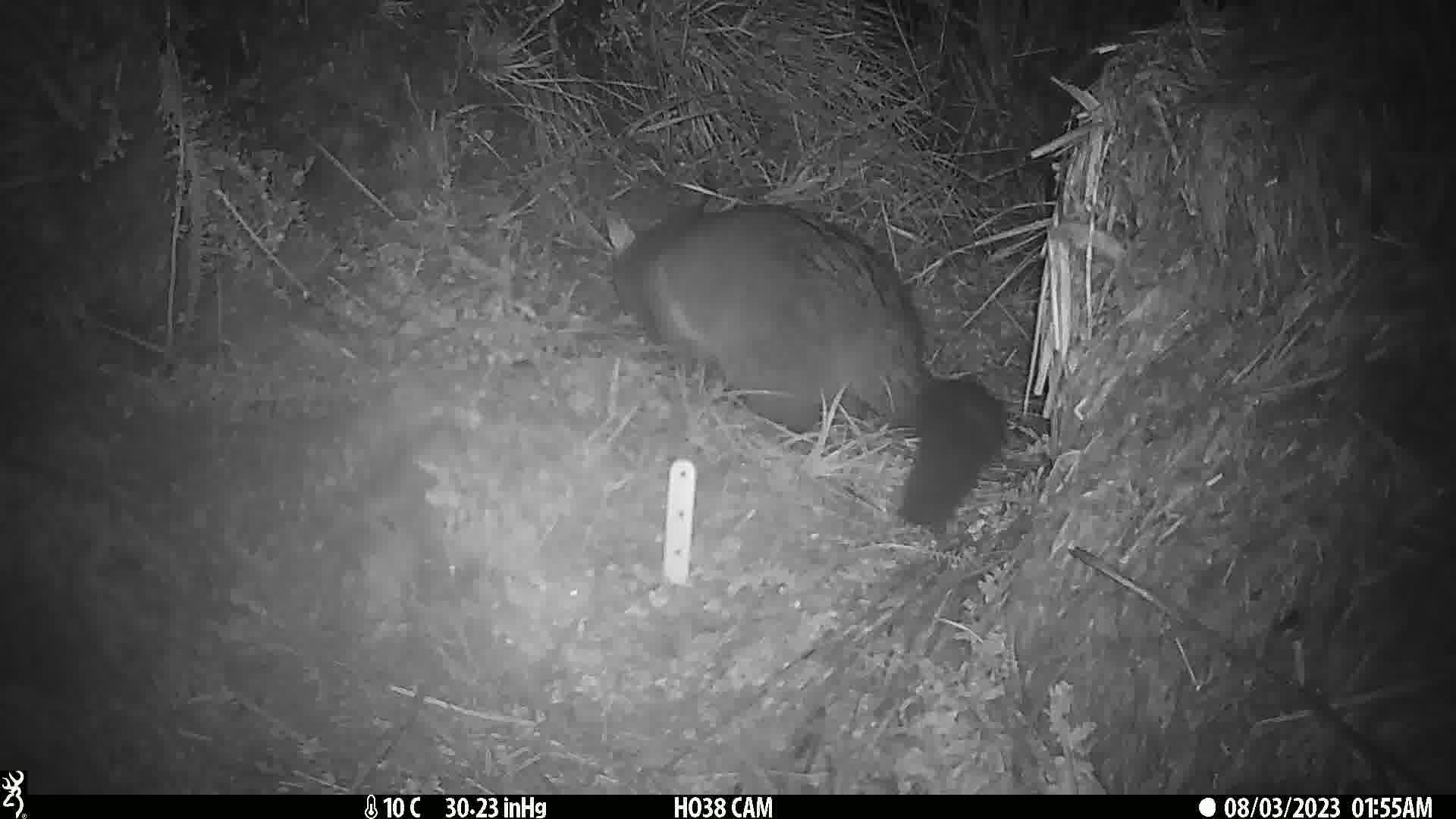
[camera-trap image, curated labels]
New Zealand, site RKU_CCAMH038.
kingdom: Animalia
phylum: Chordata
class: Mammalia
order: Diprotodontia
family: Phalangeridae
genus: Trichosurus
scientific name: Trichosurus vulpecula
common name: common brushtail possum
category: possum